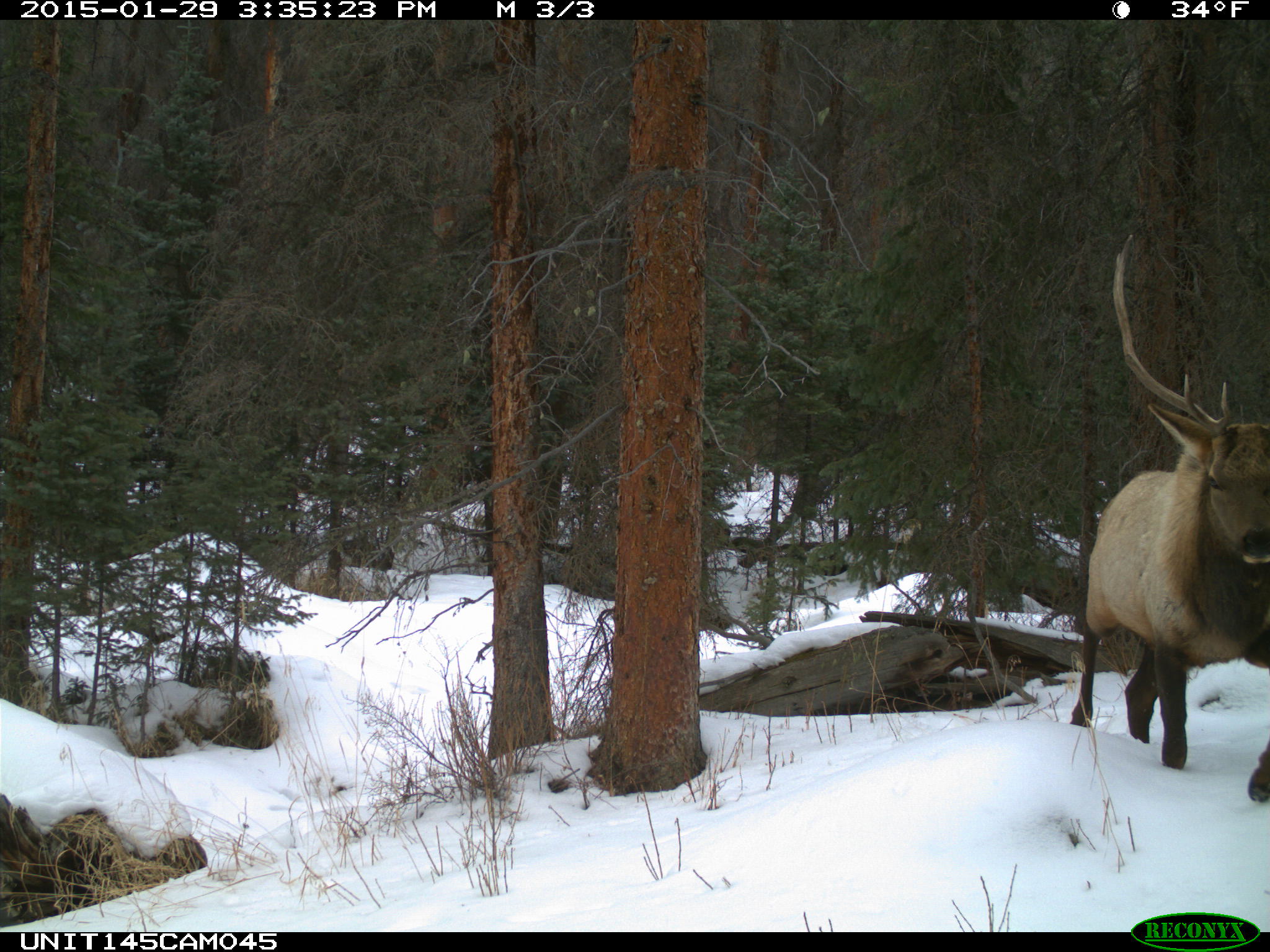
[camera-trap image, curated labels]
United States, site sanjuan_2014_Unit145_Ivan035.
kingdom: Animalia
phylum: Chordata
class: Mammalia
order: Artiodactyla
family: Cervidae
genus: Cervus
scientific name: Cervus elaphus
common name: red deer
Cervus elaphus (red deer).